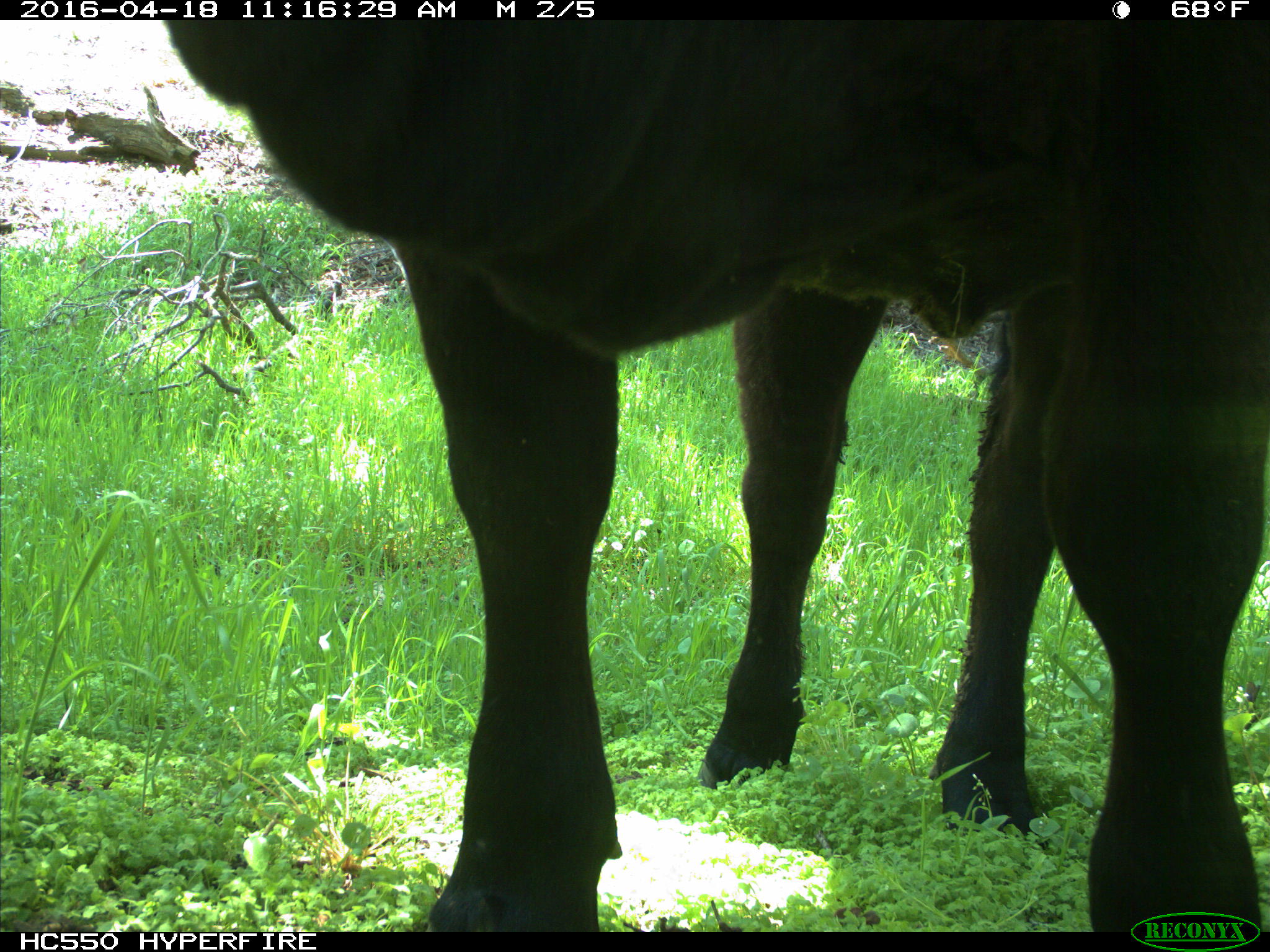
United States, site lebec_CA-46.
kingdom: Animalia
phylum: Chordata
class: Mammalia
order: Artiodactyla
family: Bovidae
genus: Bos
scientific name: Bos taurus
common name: domestic cow